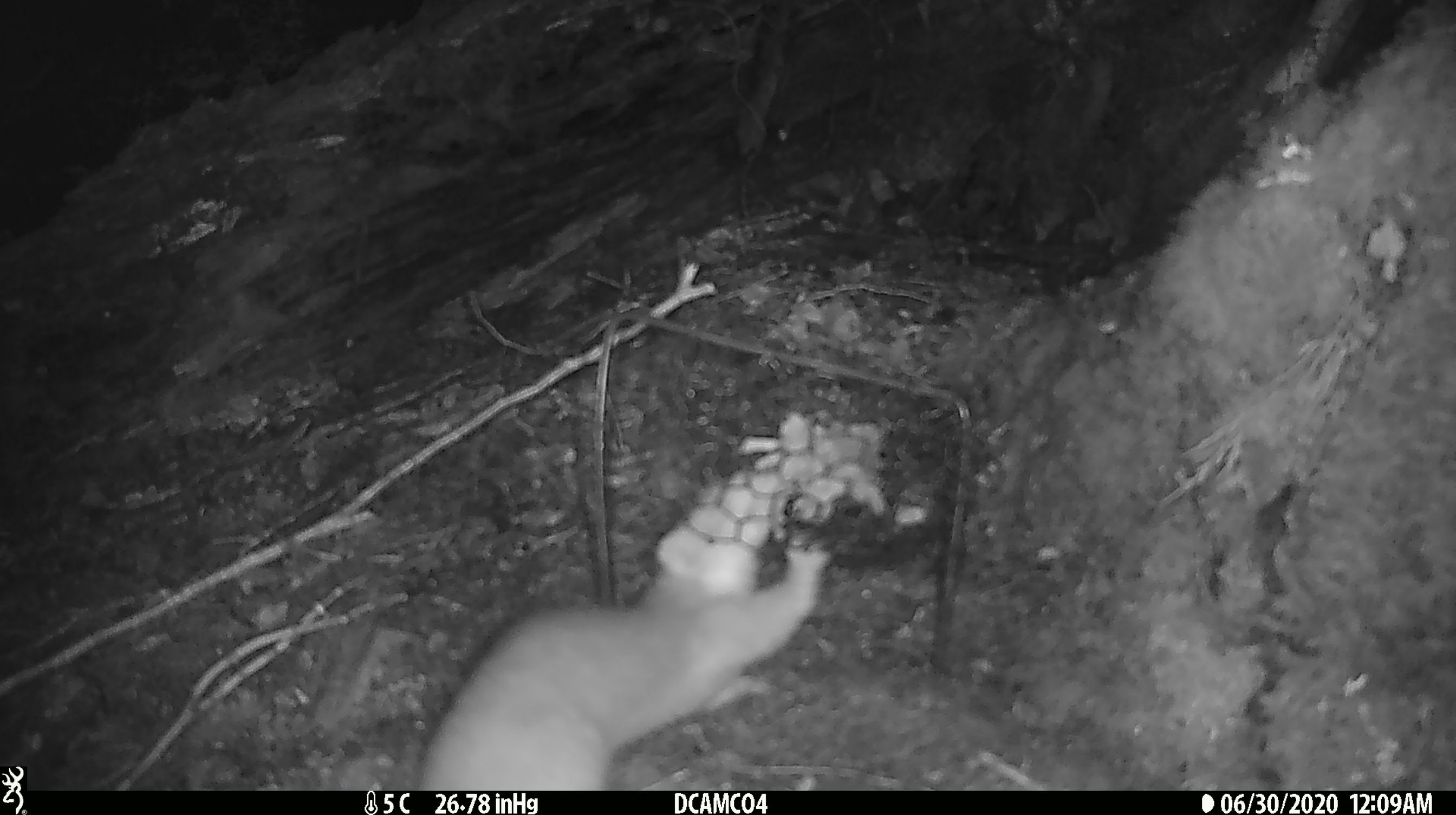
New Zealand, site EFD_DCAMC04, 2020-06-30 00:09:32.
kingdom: Animalia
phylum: Chordata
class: Mammalia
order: Carnivora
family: Mustelidae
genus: Mustela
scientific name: Mustela erminea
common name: stoat